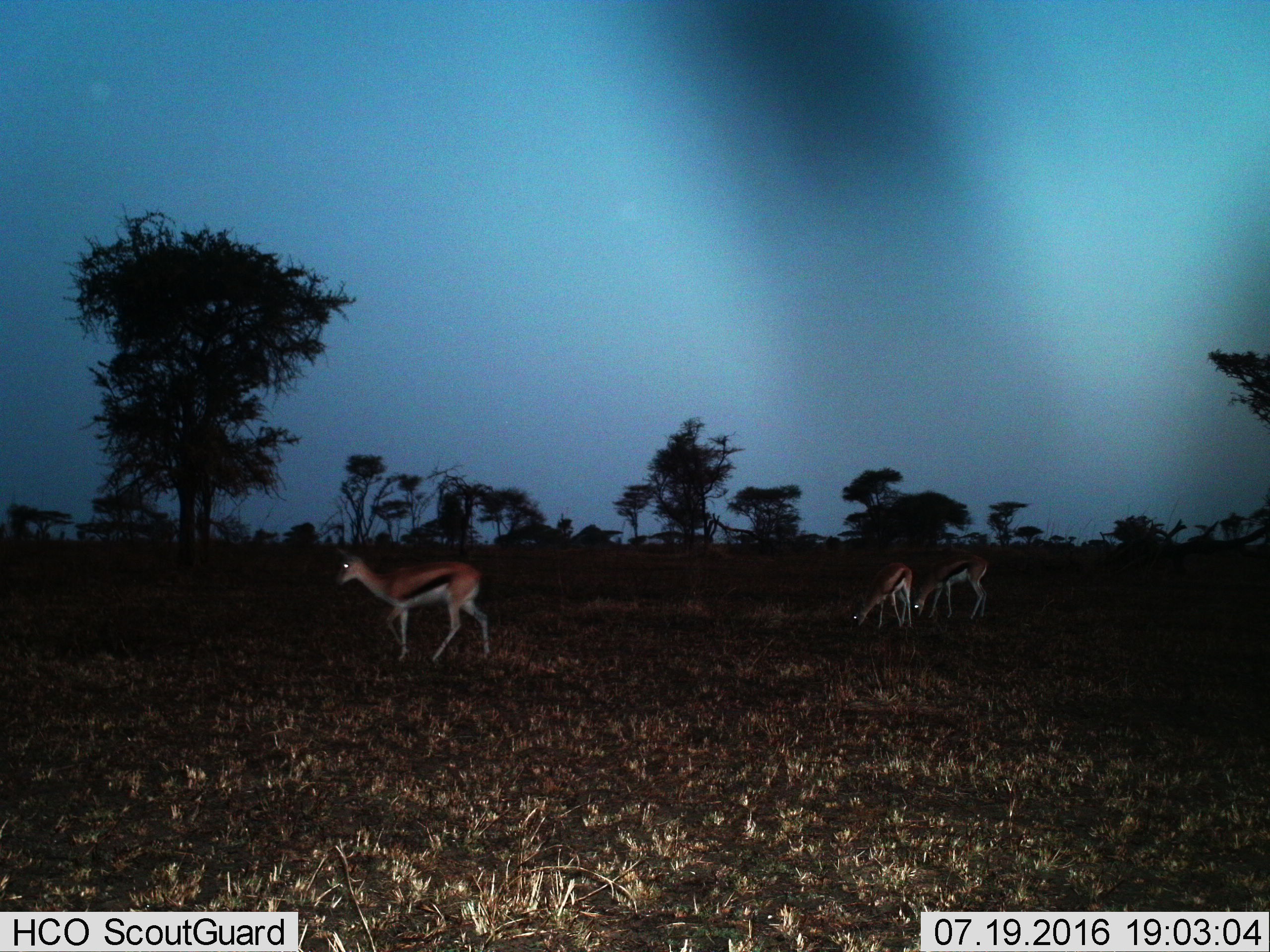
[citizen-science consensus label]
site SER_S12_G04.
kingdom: Animalia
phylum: Chordata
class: Mammalia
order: Artiodactyla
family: Bovidae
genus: Eudorcas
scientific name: Eudorcas thomsonii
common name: thomson's gazelle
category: gazellethomsons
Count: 3.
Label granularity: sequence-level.